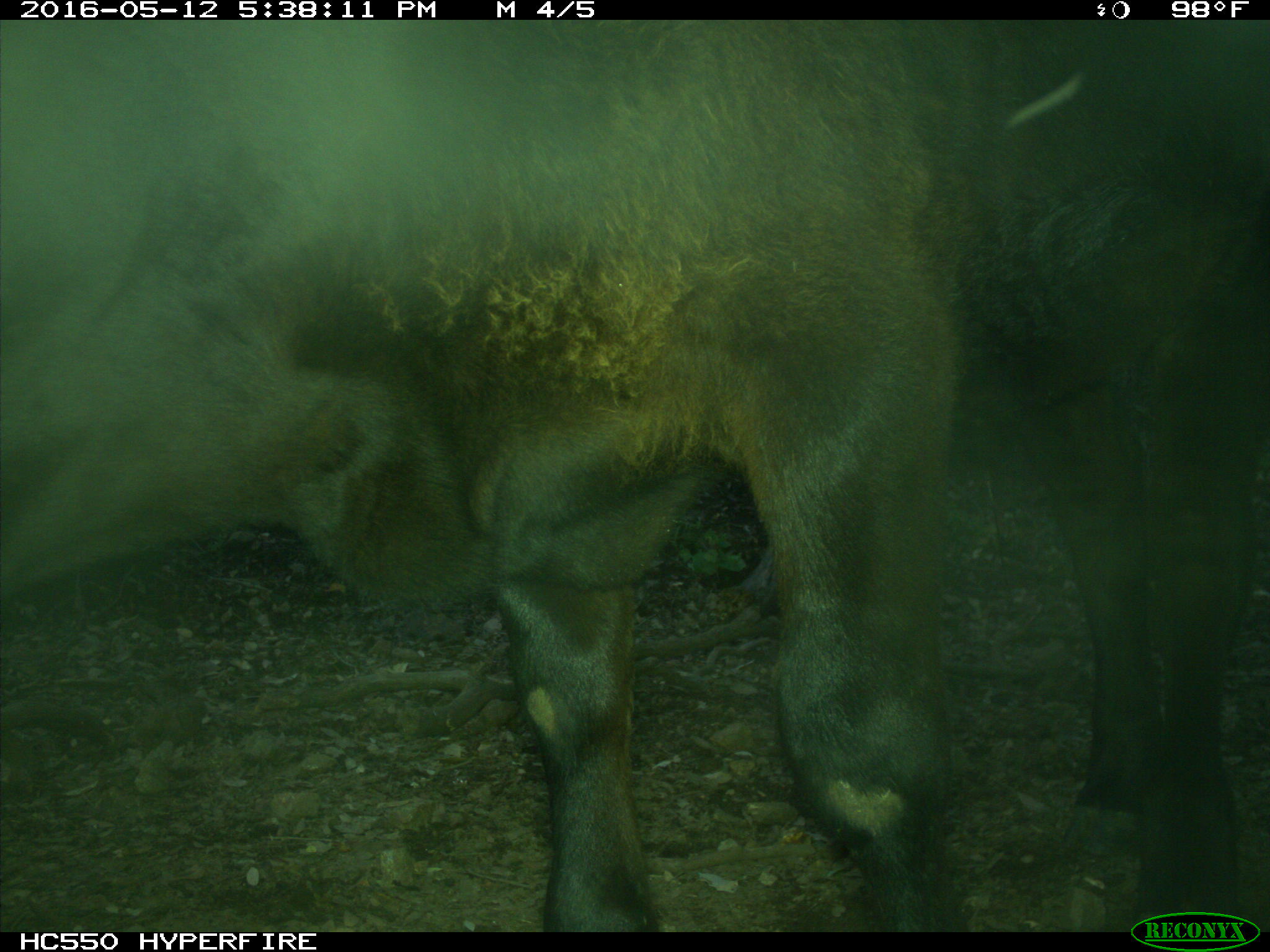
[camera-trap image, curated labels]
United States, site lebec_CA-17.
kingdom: Animalia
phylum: Chordata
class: Mammalia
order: Artiodactyla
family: Bovidae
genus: Bos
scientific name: Bos taurus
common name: domestic cow